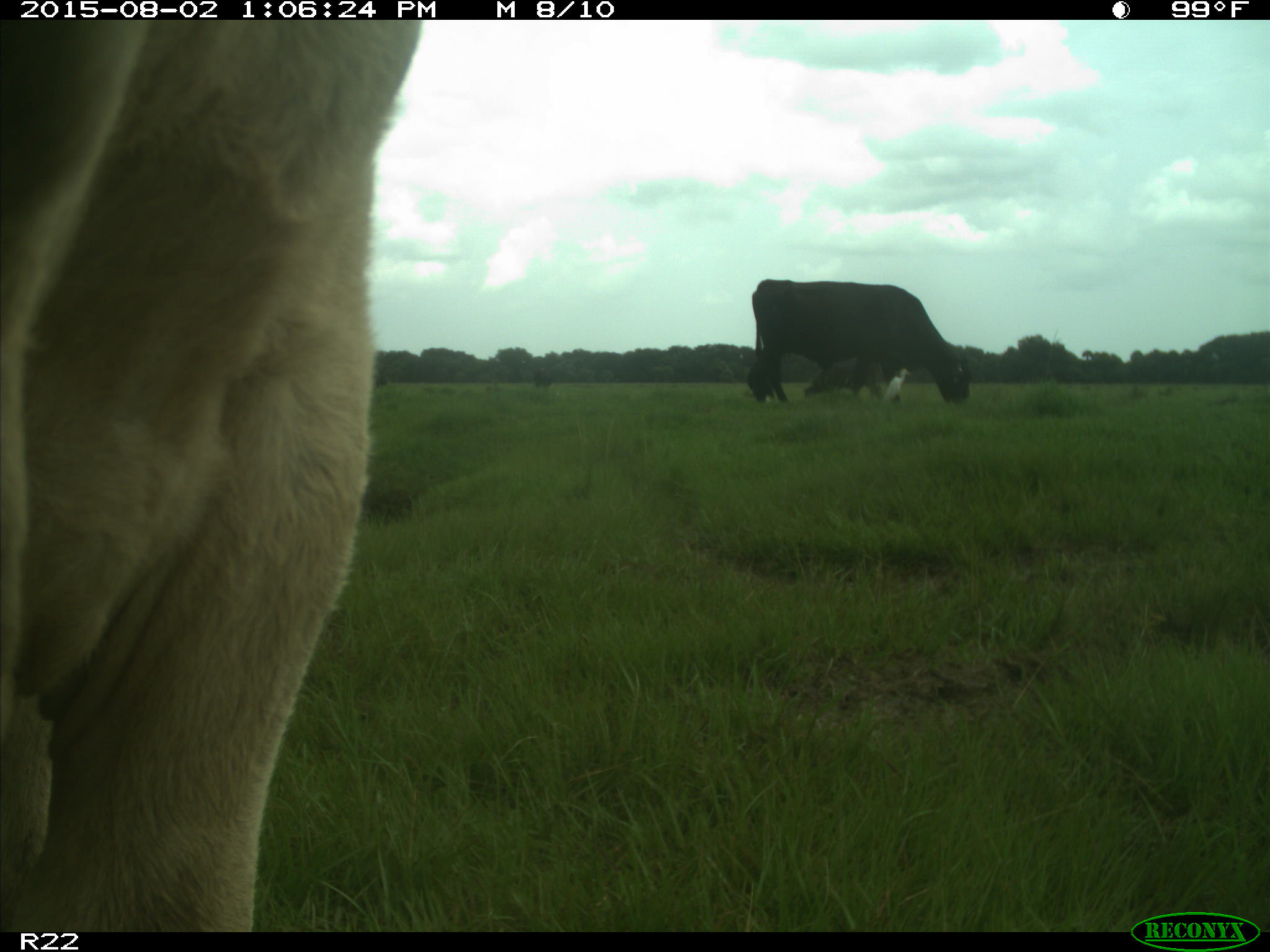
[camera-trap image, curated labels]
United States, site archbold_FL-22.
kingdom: Animalia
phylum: Chordata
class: Mammalia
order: Artiodactyla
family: Bovidae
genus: Bos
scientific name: Bos taurus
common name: domestic cow